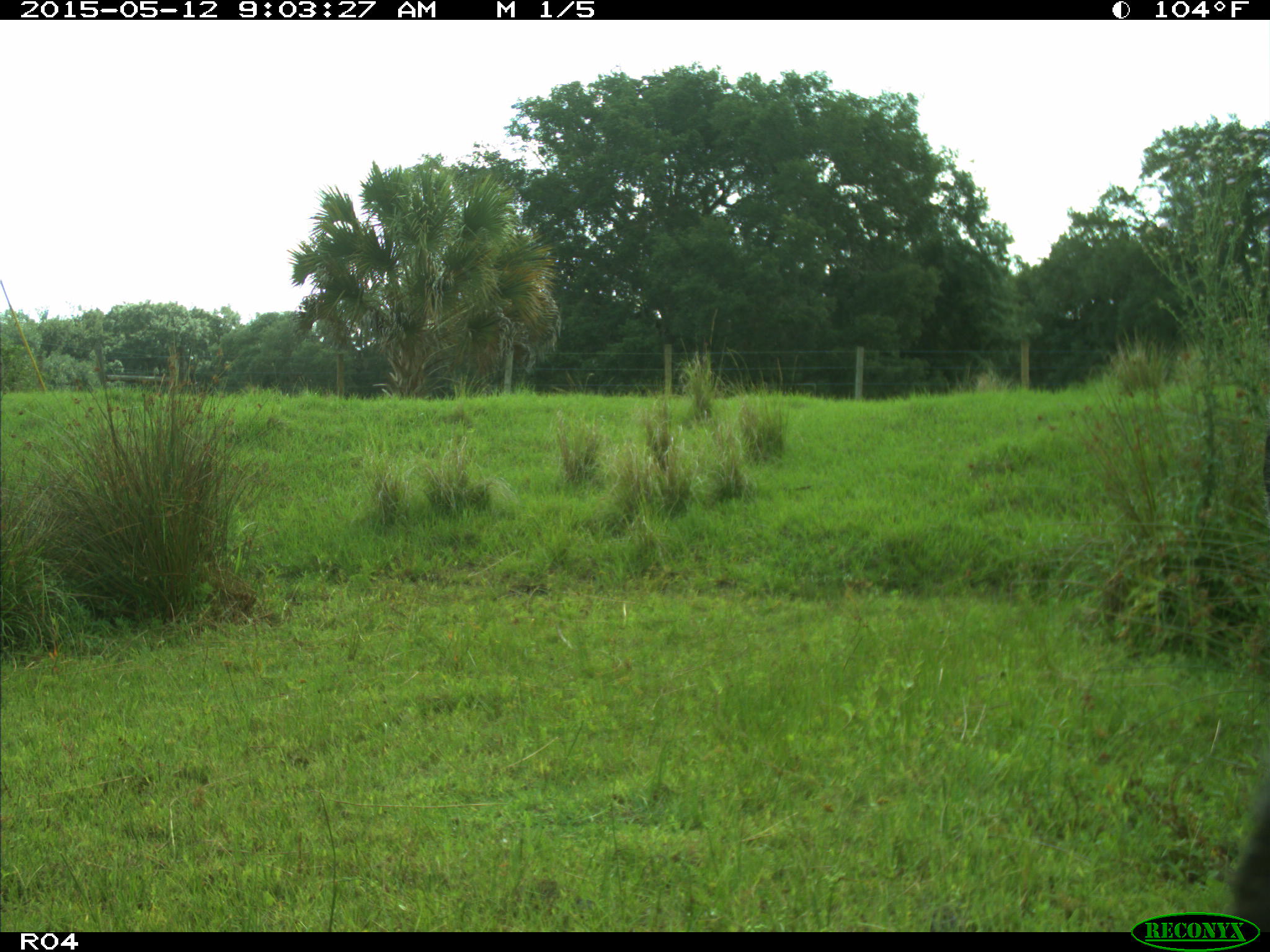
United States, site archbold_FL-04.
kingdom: Animalia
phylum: Chordata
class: Mammalia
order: Artiodactyla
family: Bovidae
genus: Bos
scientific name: Bos taurus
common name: domestic cow